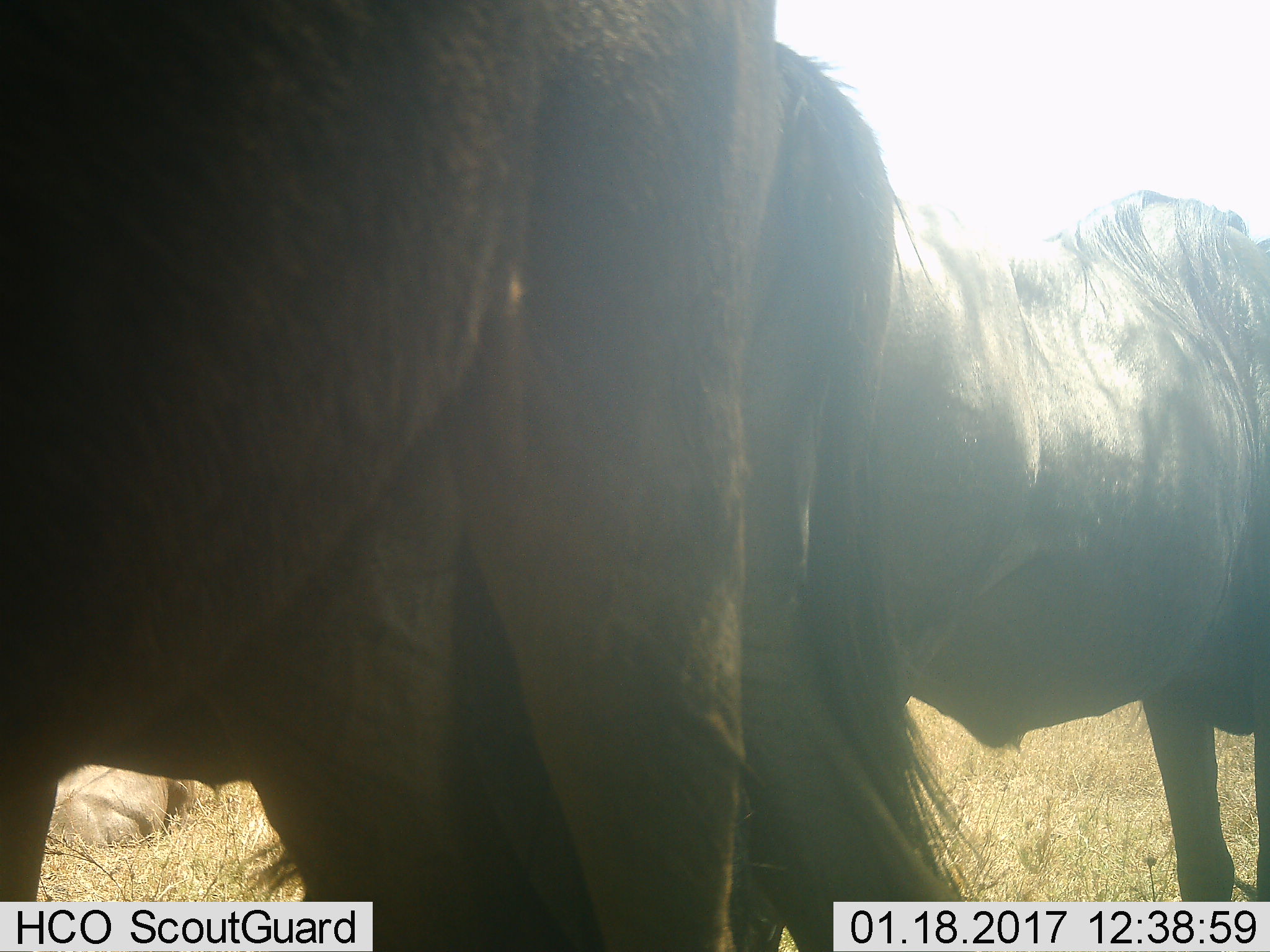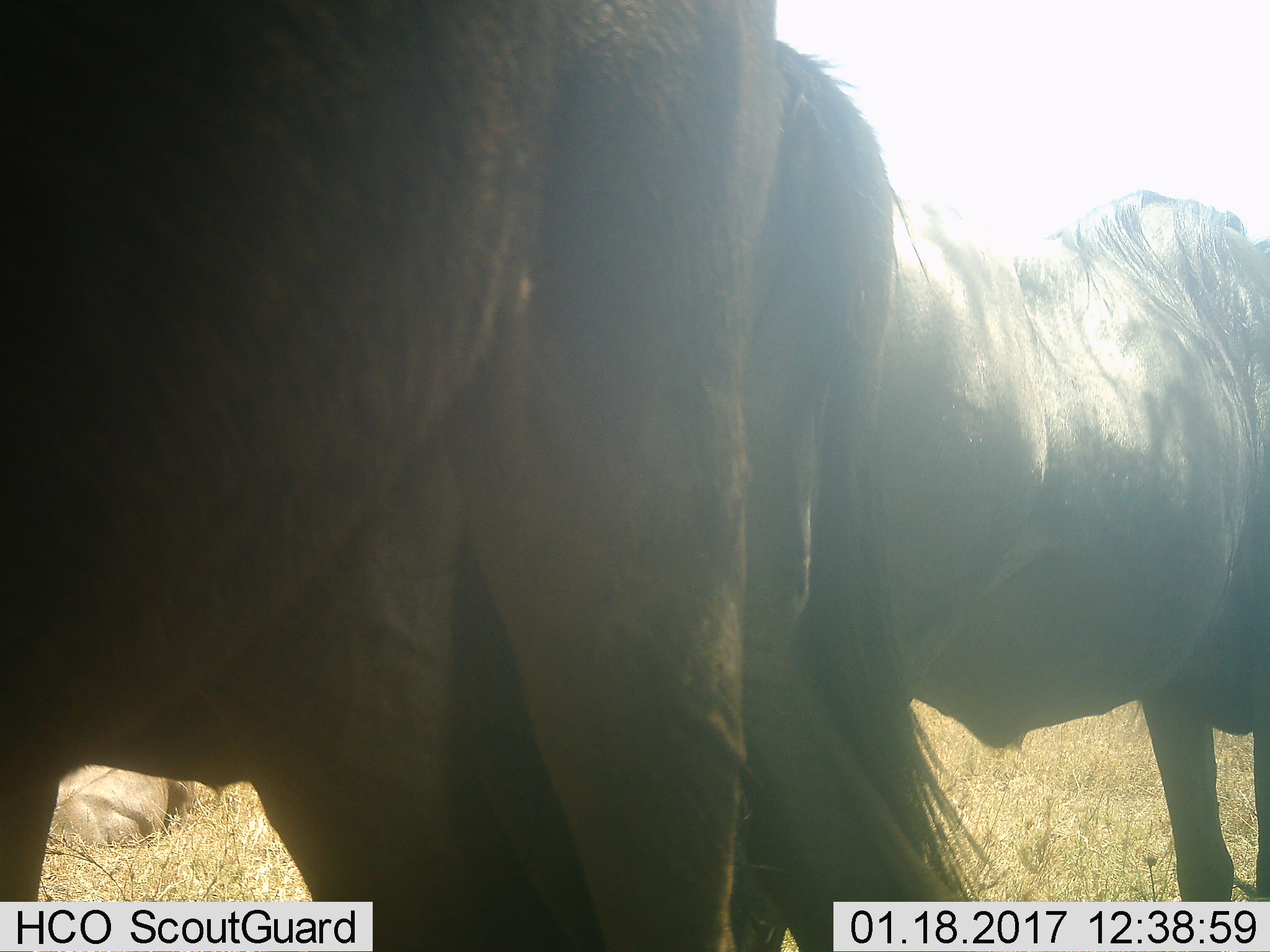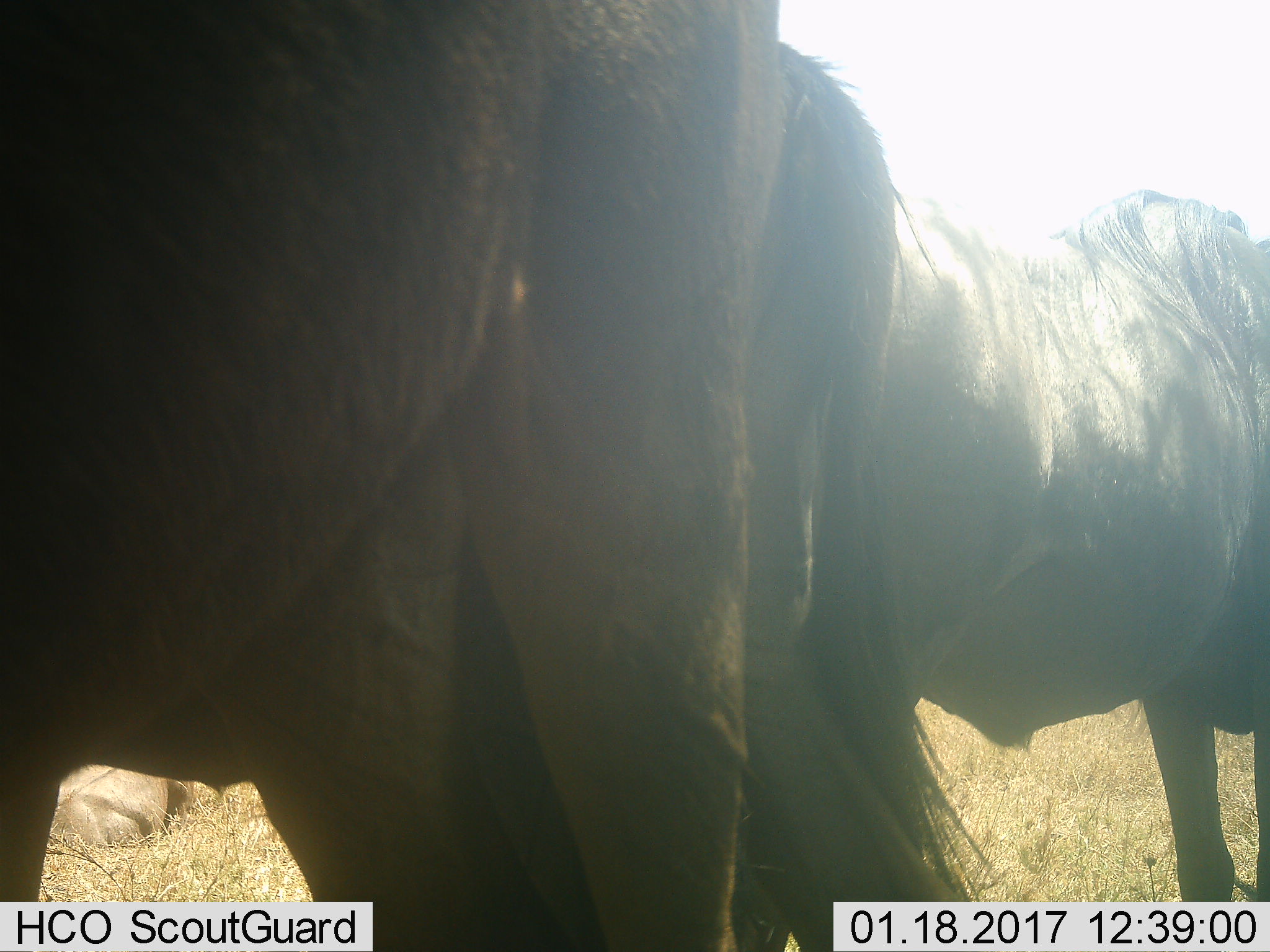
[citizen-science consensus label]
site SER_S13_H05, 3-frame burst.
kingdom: Animalia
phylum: Chordata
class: Mammalia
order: Artiodactyla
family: Bovidae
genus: Connochaetes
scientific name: Connochaetes taurinus taurinus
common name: blue wildebeest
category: wildebeestblue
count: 3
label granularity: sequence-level